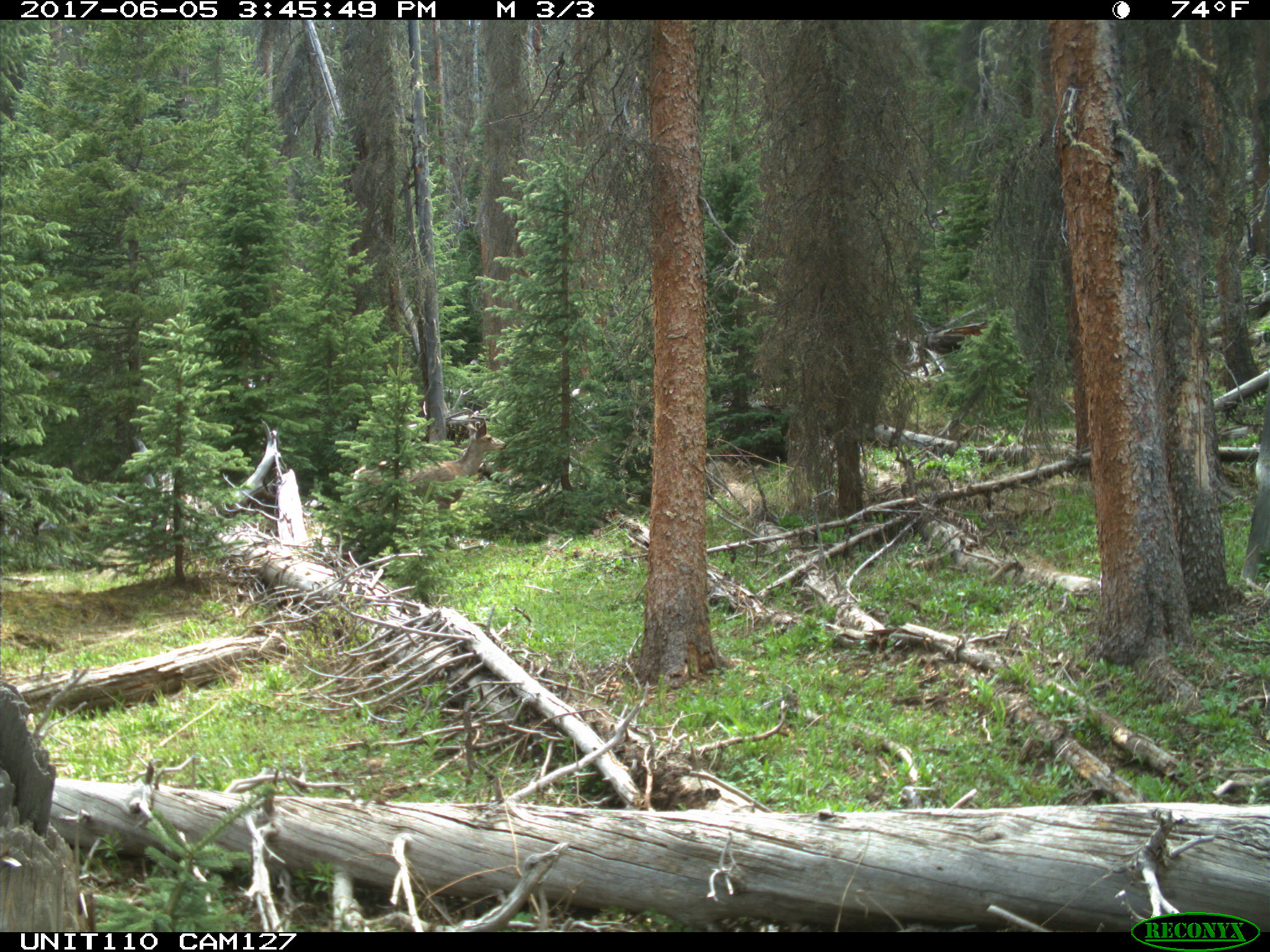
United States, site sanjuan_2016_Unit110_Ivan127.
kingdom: Animalia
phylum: Chordata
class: Mammalia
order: Artiodactyla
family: Cervidae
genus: Odocoileus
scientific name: Odocoileus hemionus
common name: mule deer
Odocoileus hemionus (mule deer).